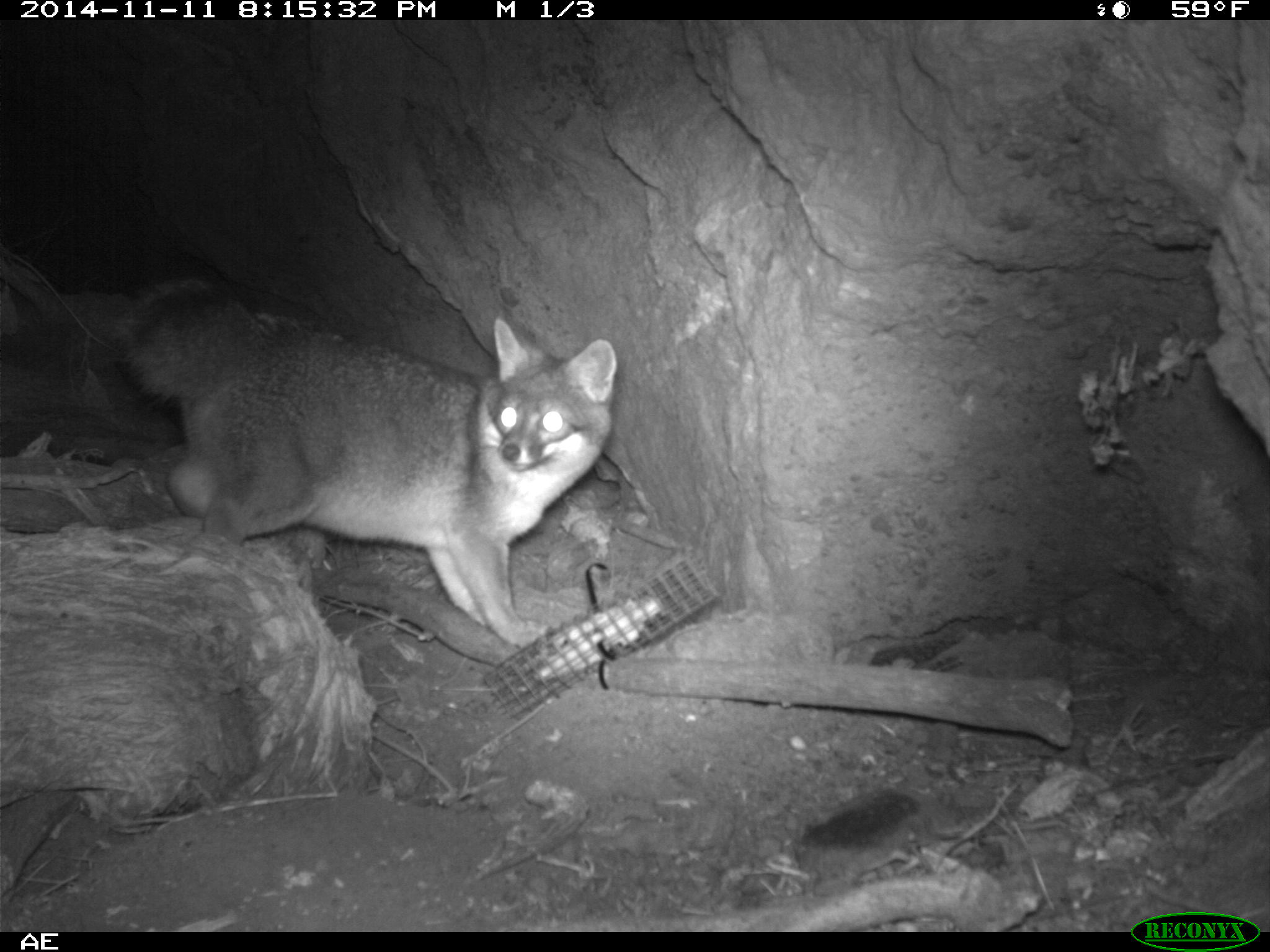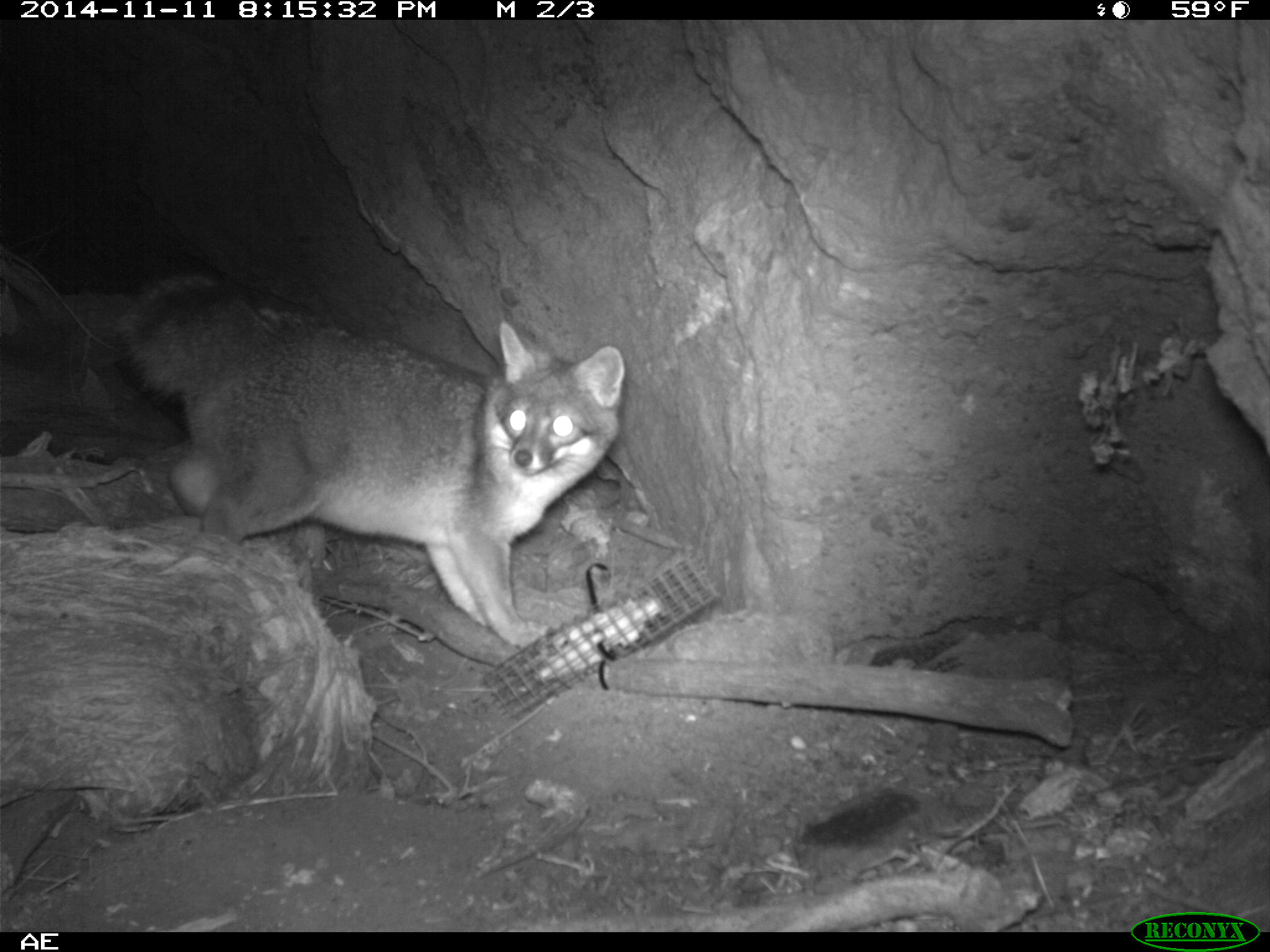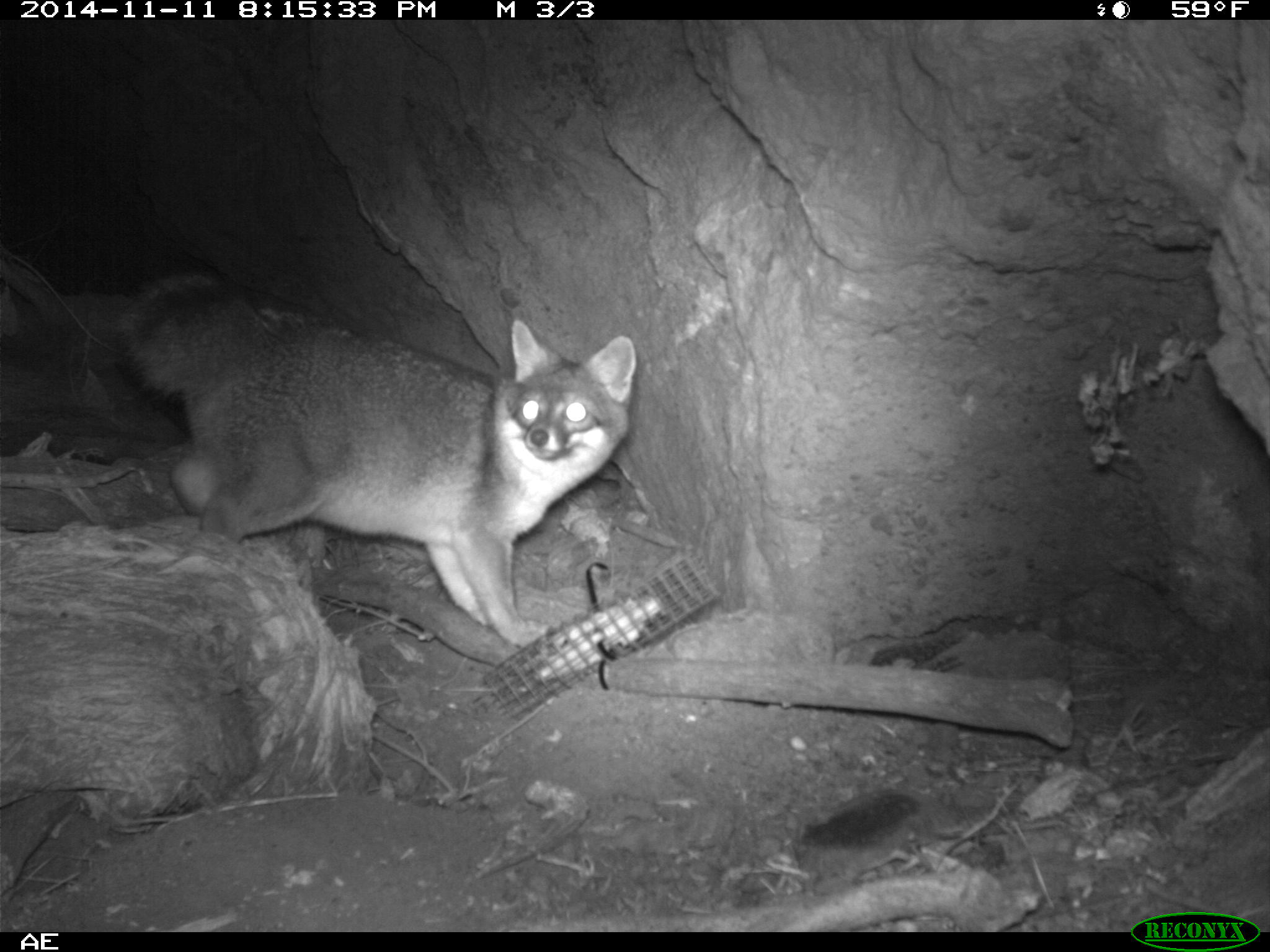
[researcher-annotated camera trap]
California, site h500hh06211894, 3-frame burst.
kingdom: Animalia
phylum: Chordata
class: Mammalia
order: Carnivora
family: Canidae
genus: Urocyon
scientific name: Urocyon littoralis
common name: island fox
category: fox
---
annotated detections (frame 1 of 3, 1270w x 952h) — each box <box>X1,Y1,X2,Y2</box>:
fox: <box>122,277,614,648</box>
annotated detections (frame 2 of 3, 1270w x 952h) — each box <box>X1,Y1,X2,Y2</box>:
fox: <box>115,263,628,648</box>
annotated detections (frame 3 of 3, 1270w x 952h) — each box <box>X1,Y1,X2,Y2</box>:
fox: <box>117,283,636,647</box>